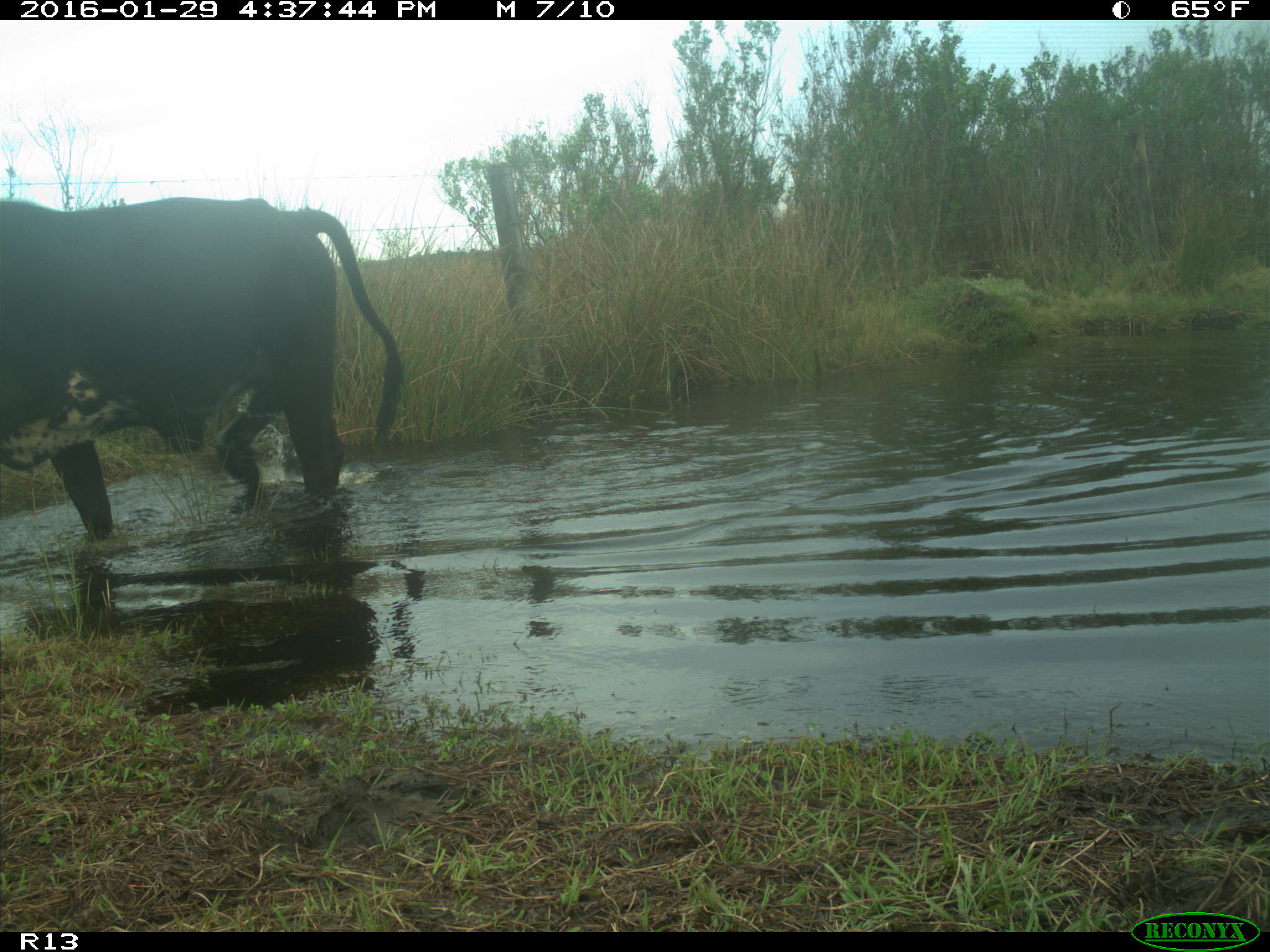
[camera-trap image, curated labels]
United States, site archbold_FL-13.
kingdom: Animalia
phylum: Chordata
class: Mammalia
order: Artiodactyla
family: Bovidae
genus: Bos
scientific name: Bos taurus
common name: domestic cow